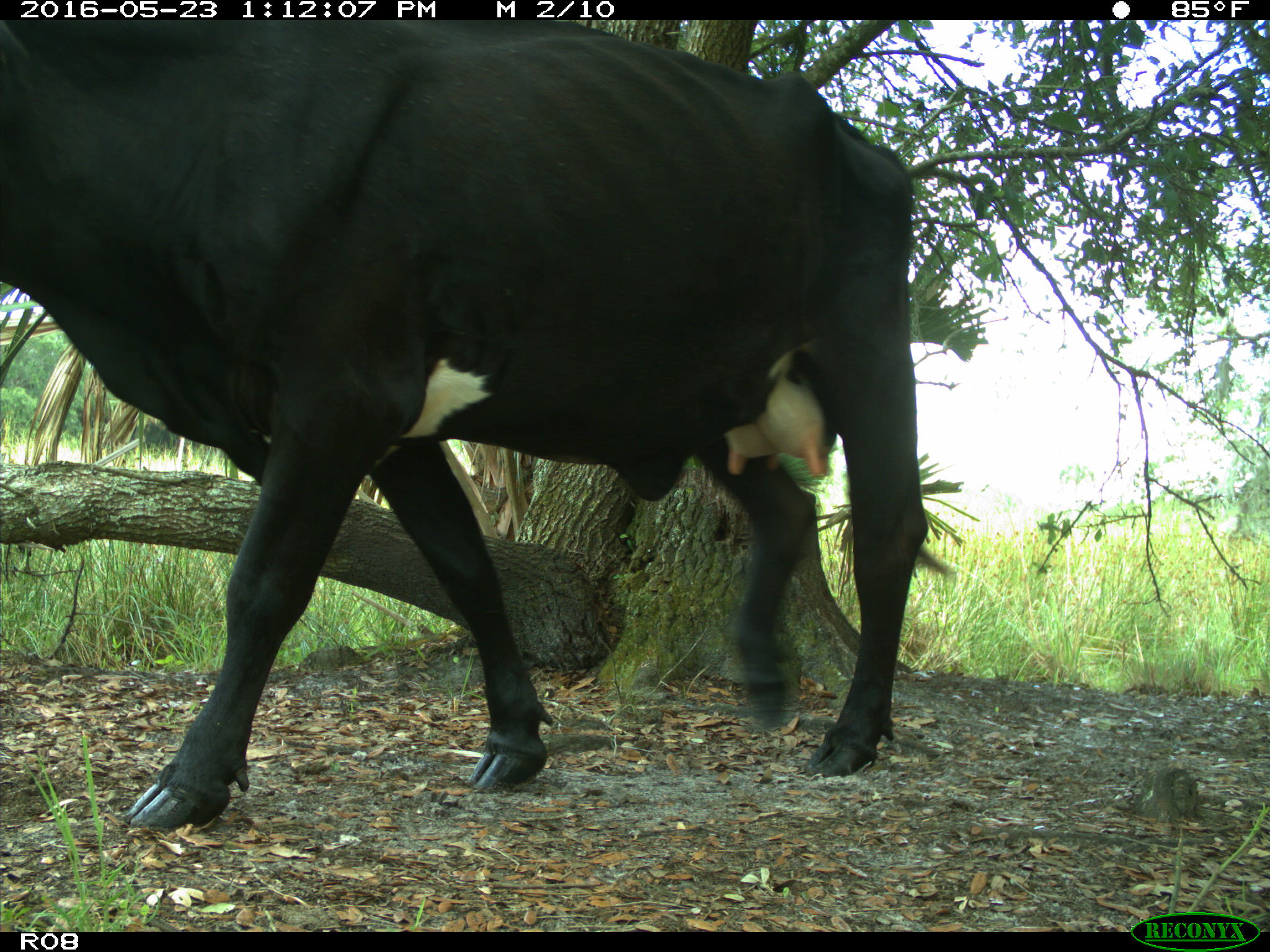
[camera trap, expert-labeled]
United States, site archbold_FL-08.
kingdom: Animalia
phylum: Chordata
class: Mammalia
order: Artiodactyla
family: Bovidae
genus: Bos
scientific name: Bos taurus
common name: domestic cow